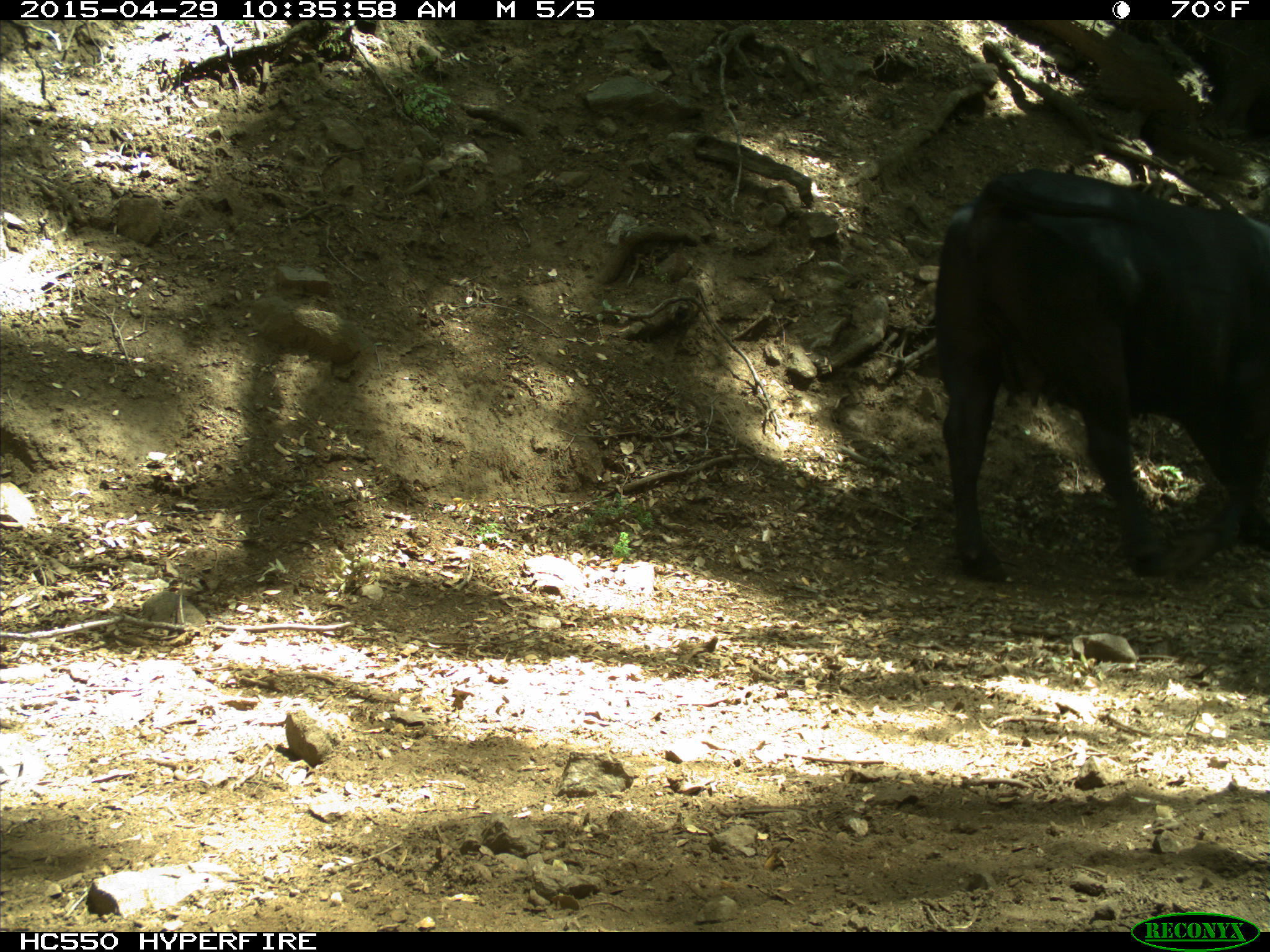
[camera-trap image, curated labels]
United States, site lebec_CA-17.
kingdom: Animalia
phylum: Chordata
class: Mammalia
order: Artiodactyla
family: Bovidae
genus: Bos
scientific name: Bos taurus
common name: domestic cow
Bos taurus (domestic cow).